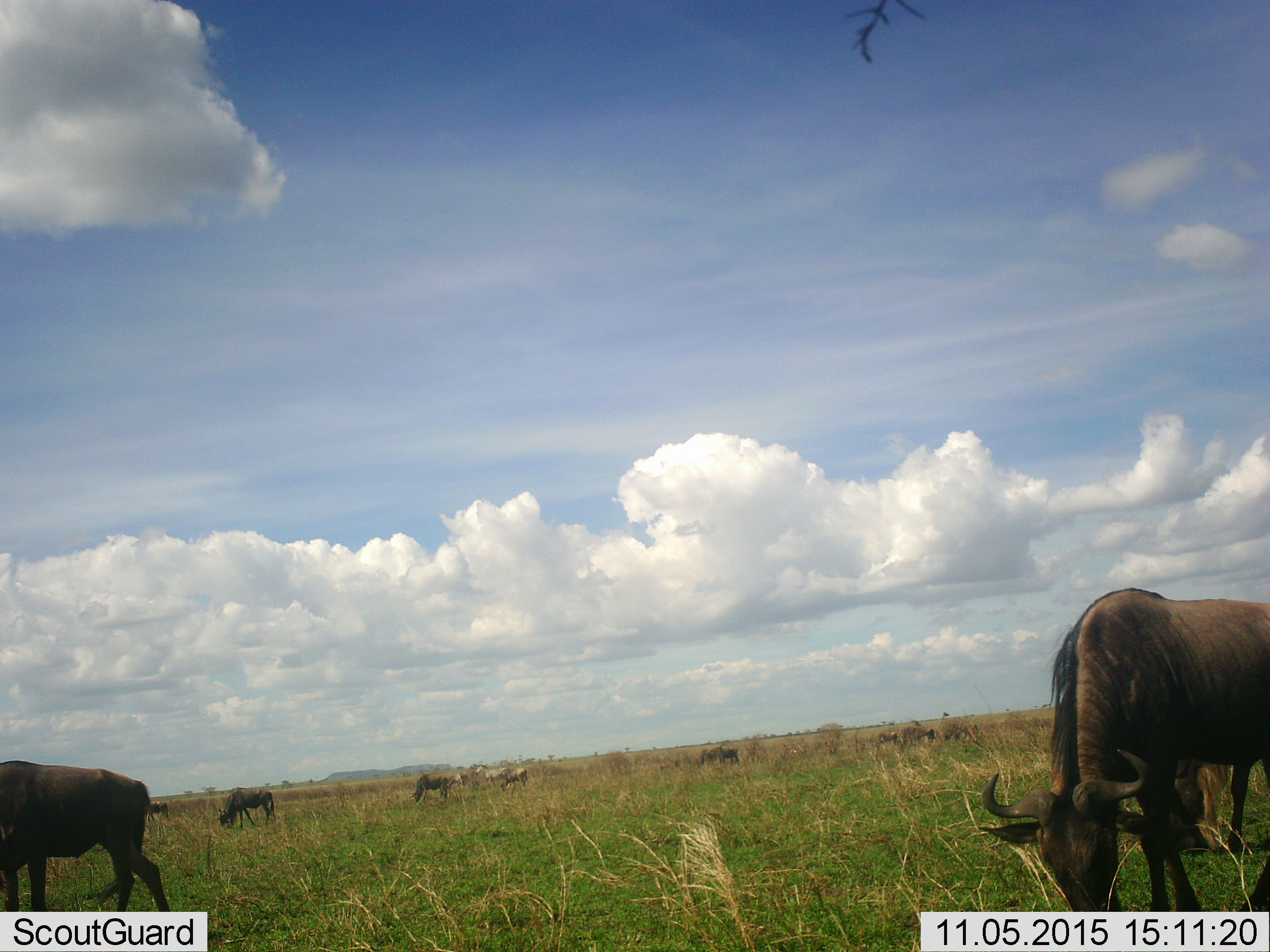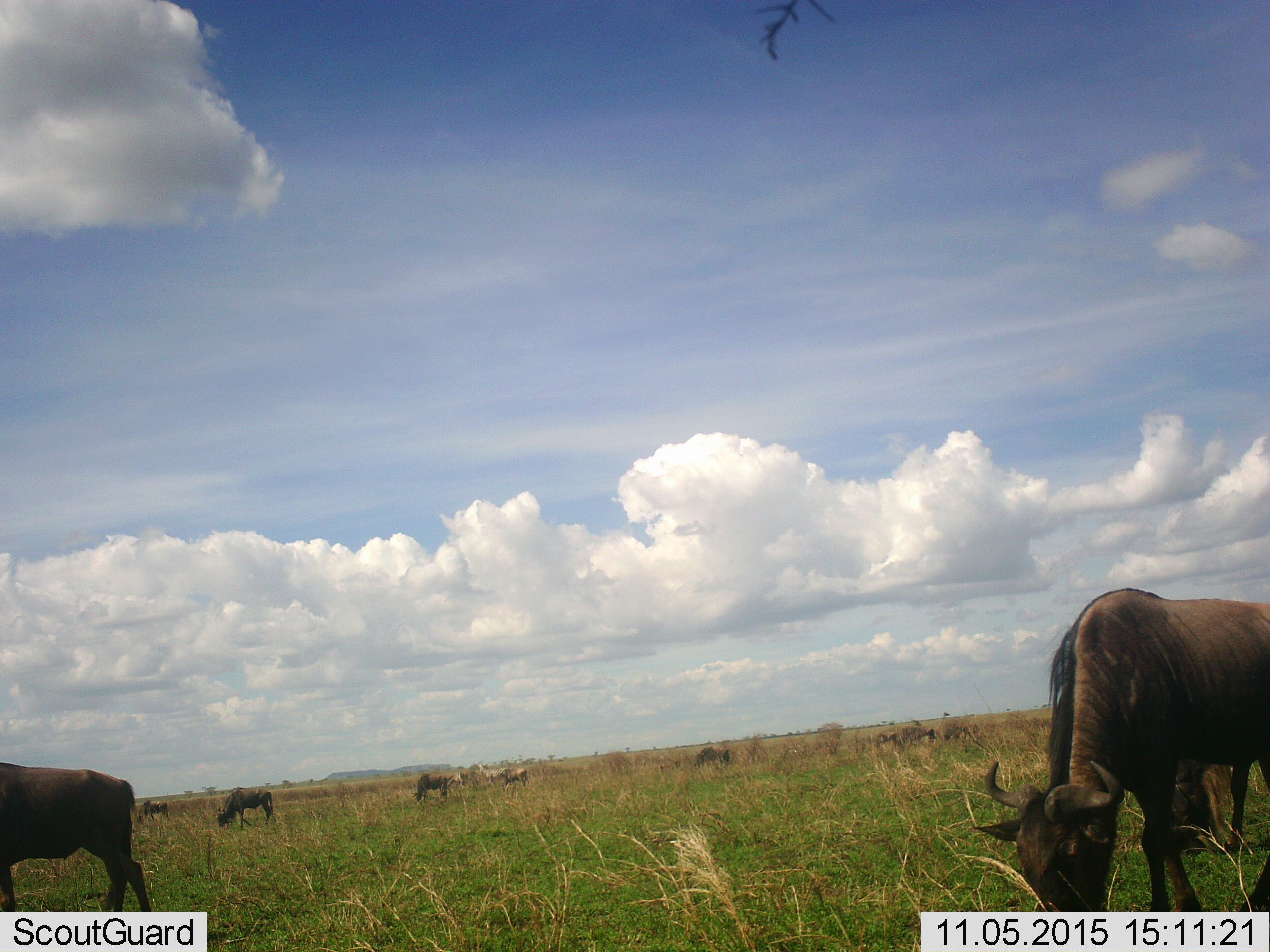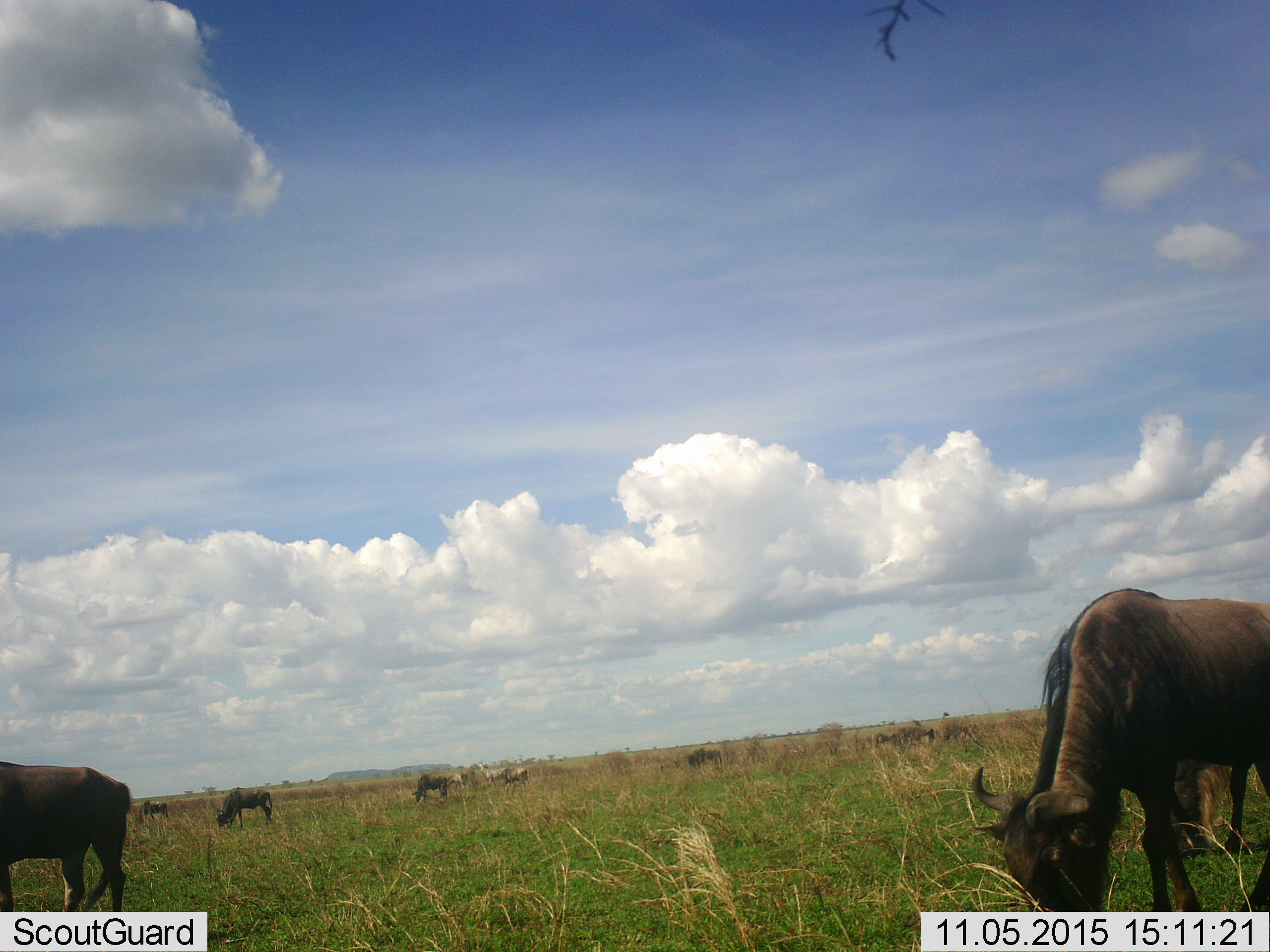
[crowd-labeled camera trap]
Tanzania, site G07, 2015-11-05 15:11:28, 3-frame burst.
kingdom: Animalia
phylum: Chordata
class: Mammalia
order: Artiodactyla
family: Bovidae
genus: Connochaetes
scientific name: Connochaetes taurinus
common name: blue wildebeest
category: wildebeest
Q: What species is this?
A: Wildebeest (blue wildebeest) (Connochaetes taurinus).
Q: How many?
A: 11-50.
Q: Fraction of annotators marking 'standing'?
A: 50%.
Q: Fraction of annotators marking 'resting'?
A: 10%.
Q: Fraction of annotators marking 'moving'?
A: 30%.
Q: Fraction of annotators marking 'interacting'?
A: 0%.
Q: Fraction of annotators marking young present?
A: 10%.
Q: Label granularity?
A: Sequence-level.